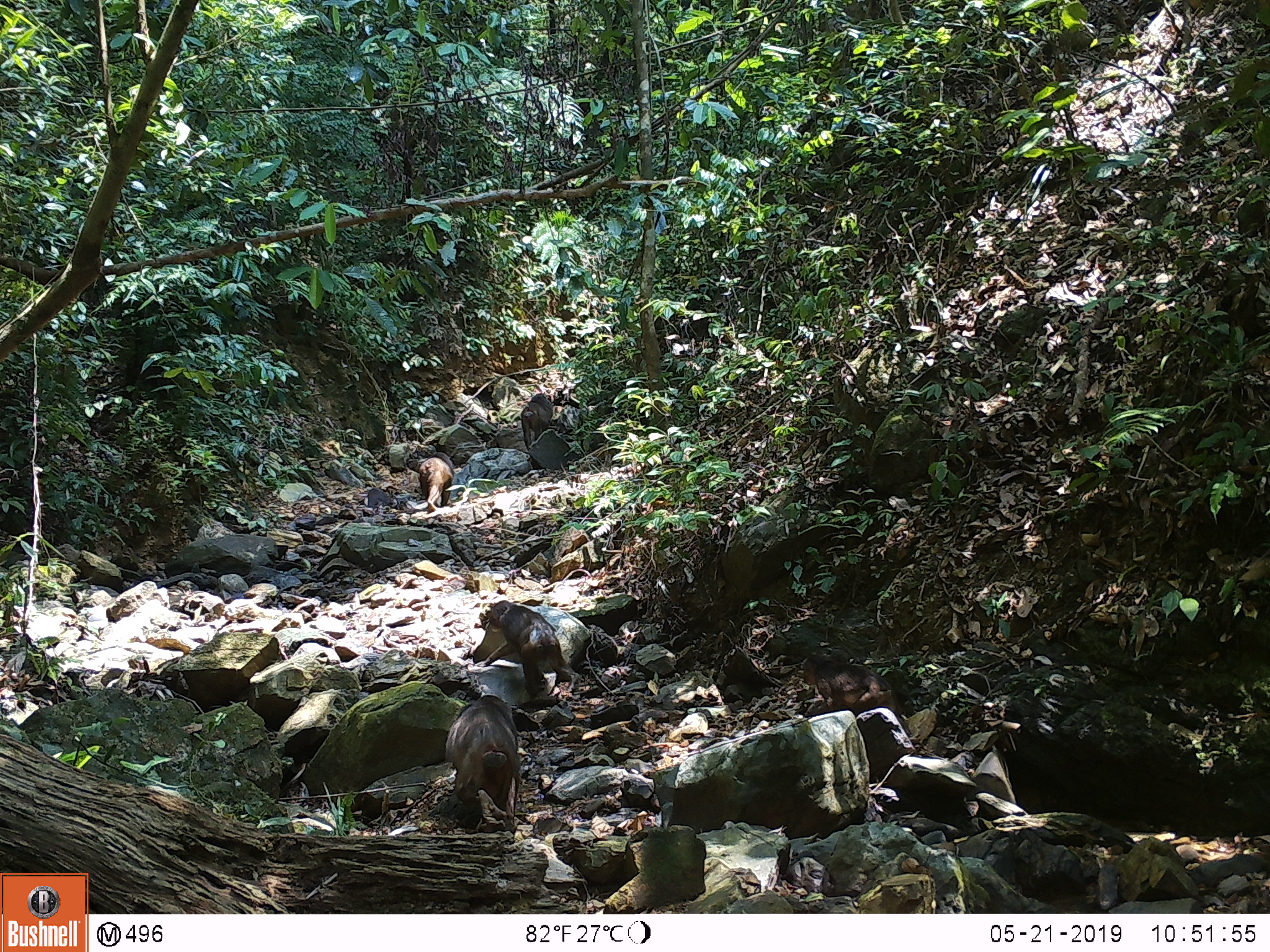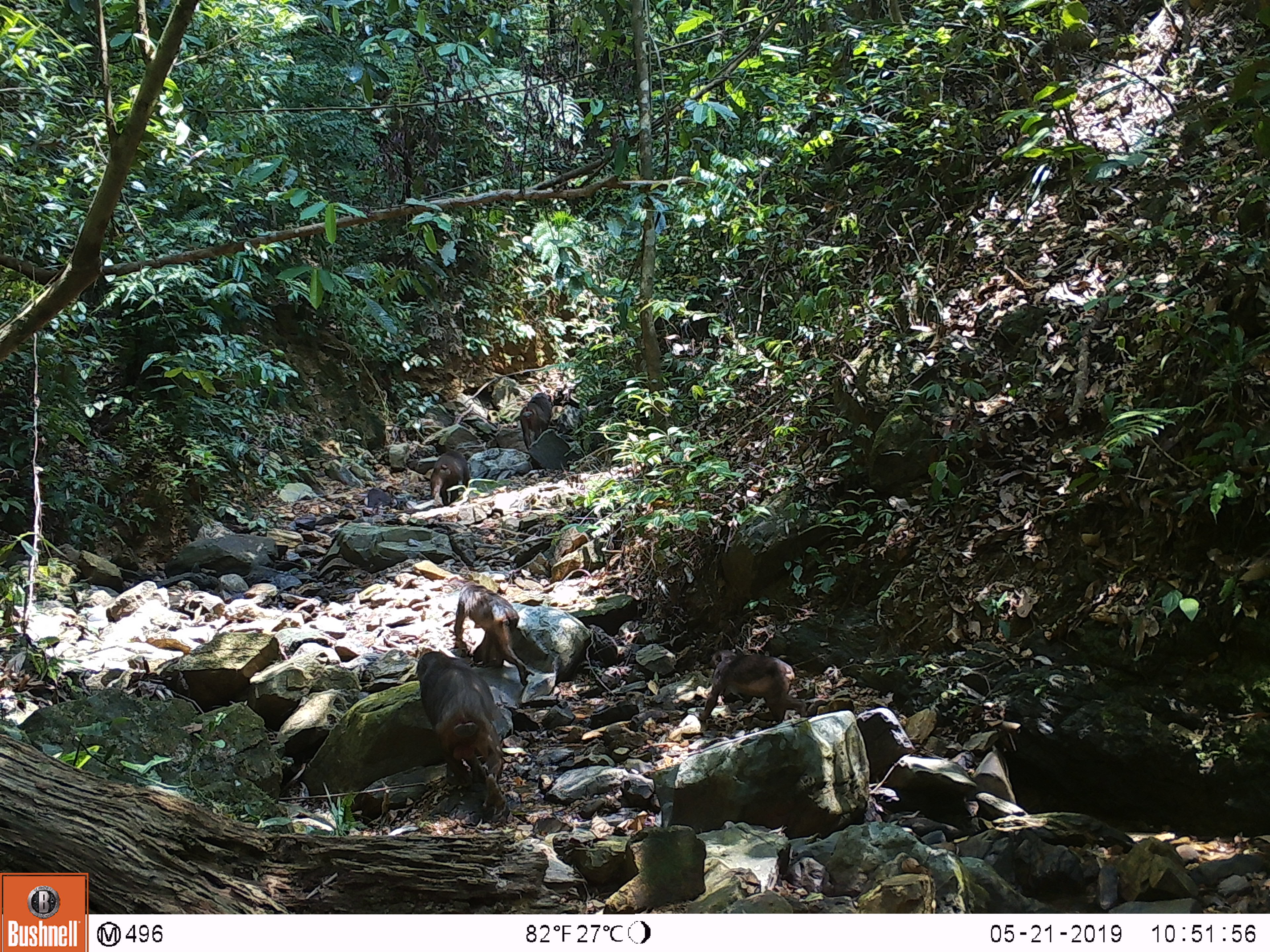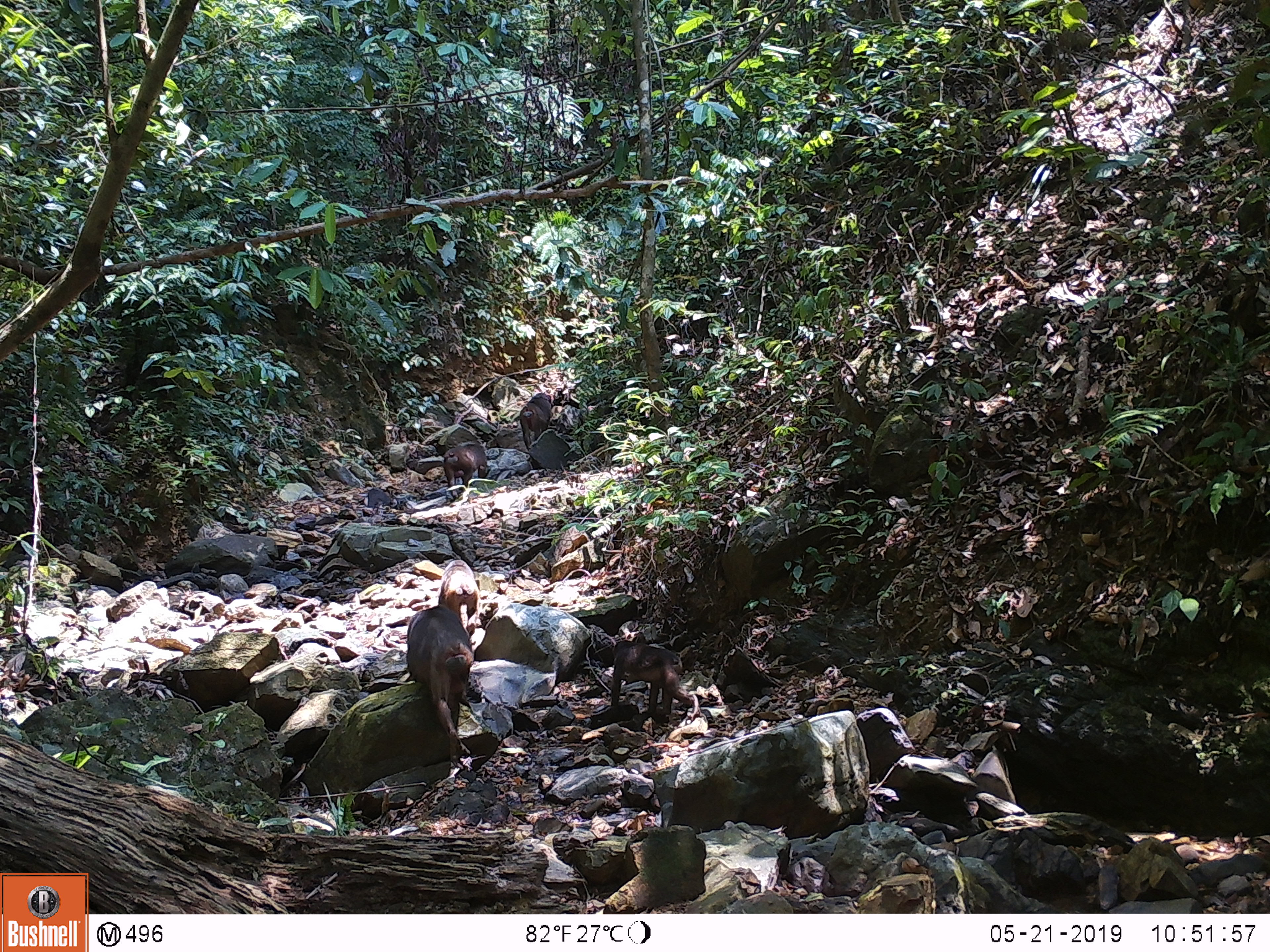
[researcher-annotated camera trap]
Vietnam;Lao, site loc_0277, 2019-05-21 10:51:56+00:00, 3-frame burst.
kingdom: Animalia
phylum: Chordata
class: Mammalia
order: Primates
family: Cercopithecidae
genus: Macaca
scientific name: Macaca arctoides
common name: stump-tailed macaque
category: stump tailed macaque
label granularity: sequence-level